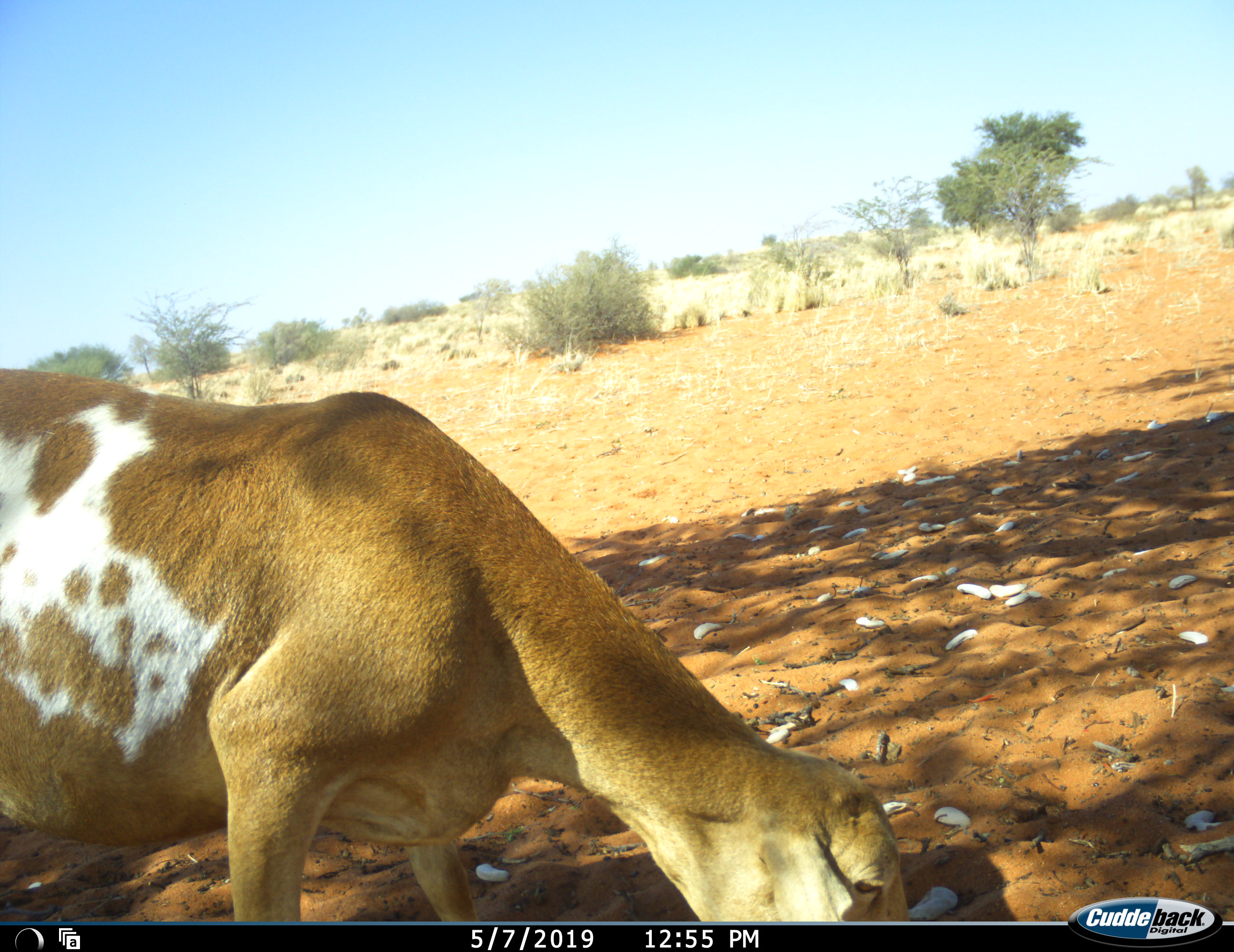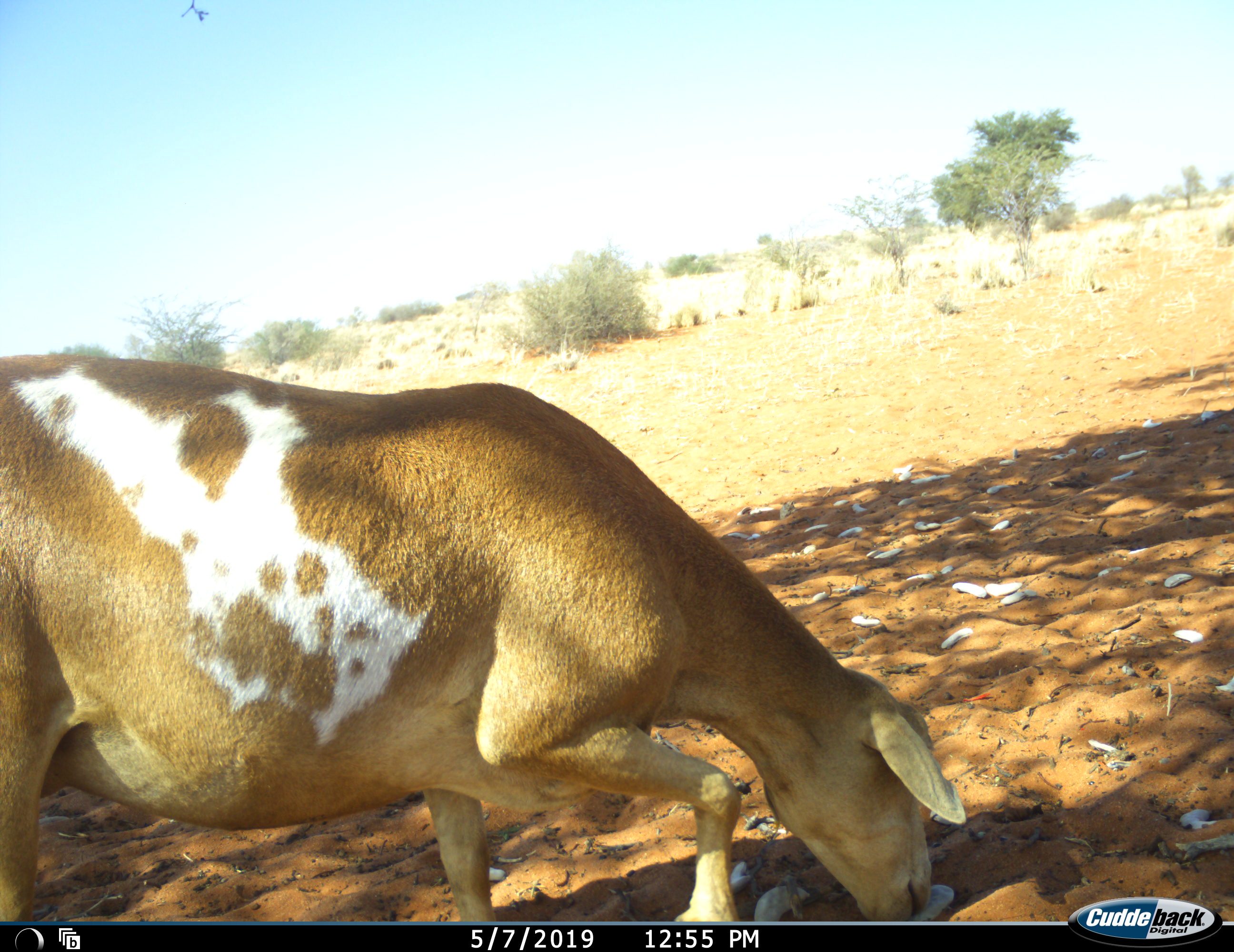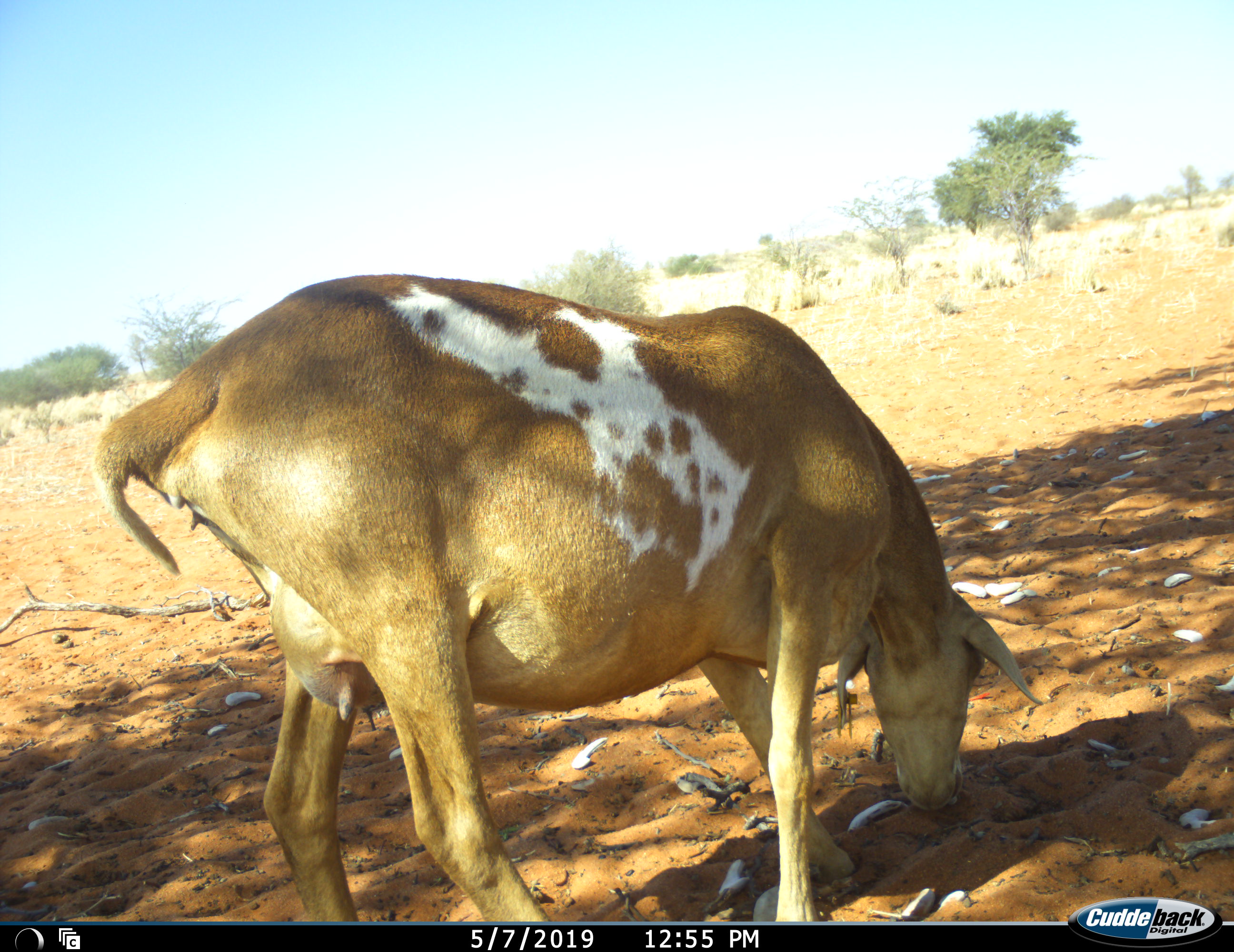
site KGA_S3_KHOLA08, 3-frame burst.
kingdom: Animalia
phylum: Chordata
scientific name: Vertebrata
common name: domestic animal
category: domesticanimal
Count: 1.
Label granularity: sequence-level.